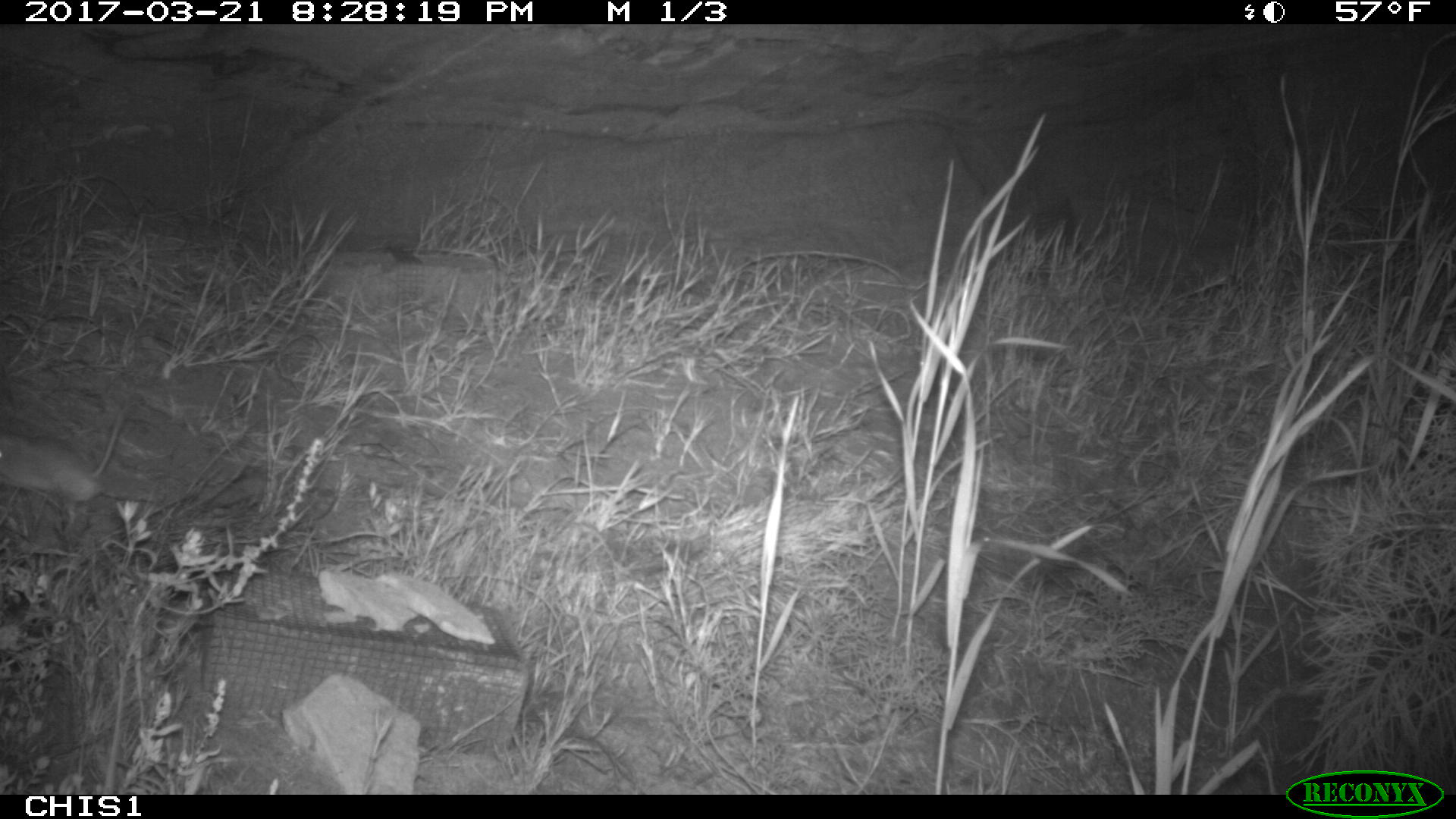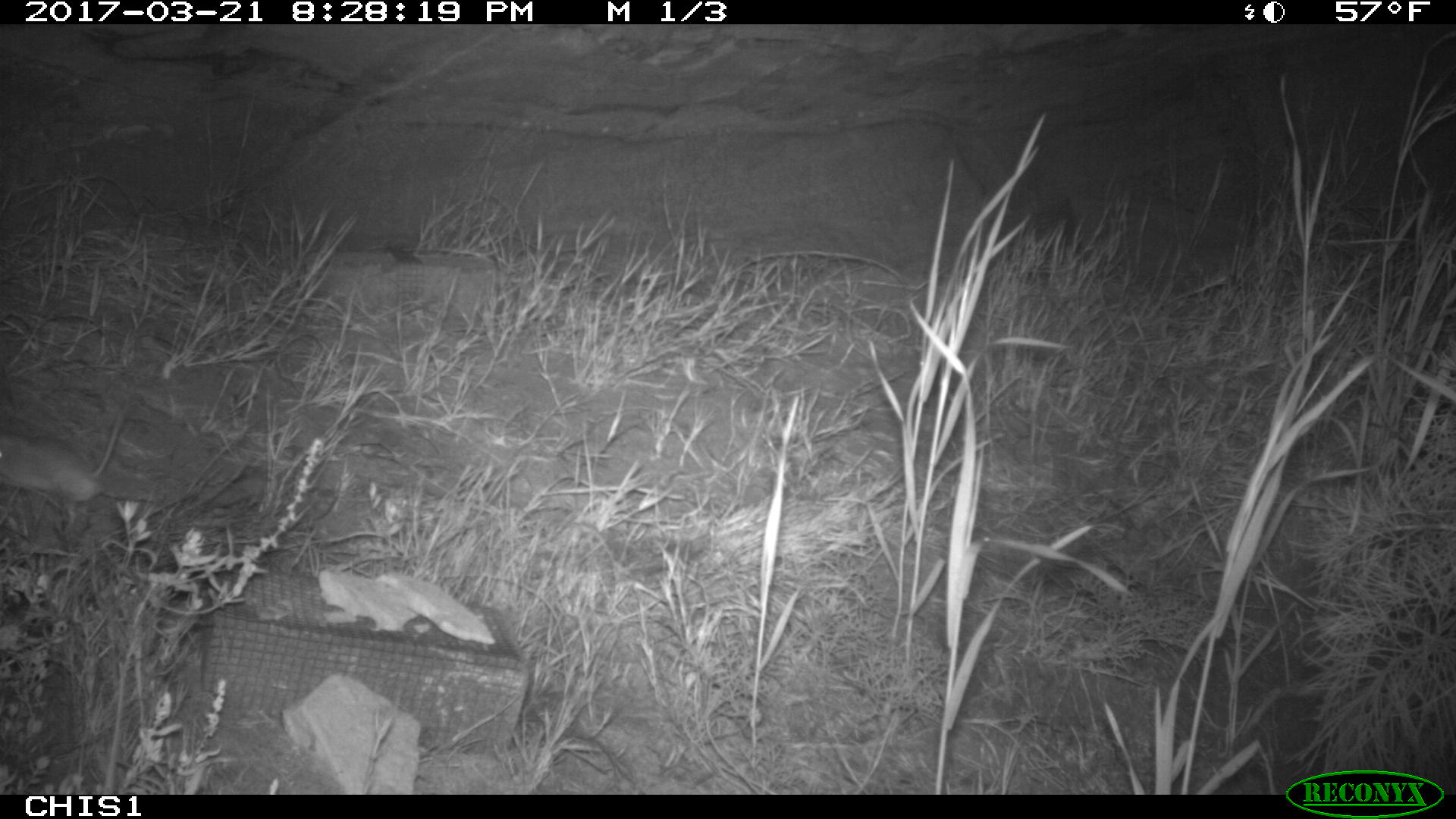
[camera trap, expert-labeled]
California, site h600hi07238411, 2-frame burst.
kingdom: Animalia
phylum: Chordata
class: Mammalia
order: Rodentia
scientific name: Rodentia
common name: rodent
Rodent (Rodentia).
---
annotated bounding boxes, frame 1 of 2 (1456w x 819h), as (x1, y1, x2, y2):
rodent: (0, 406, 128, 521)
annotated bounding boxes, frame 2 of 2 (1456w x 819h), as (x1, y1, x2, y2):
rodent: (0, 406, 127, 523)